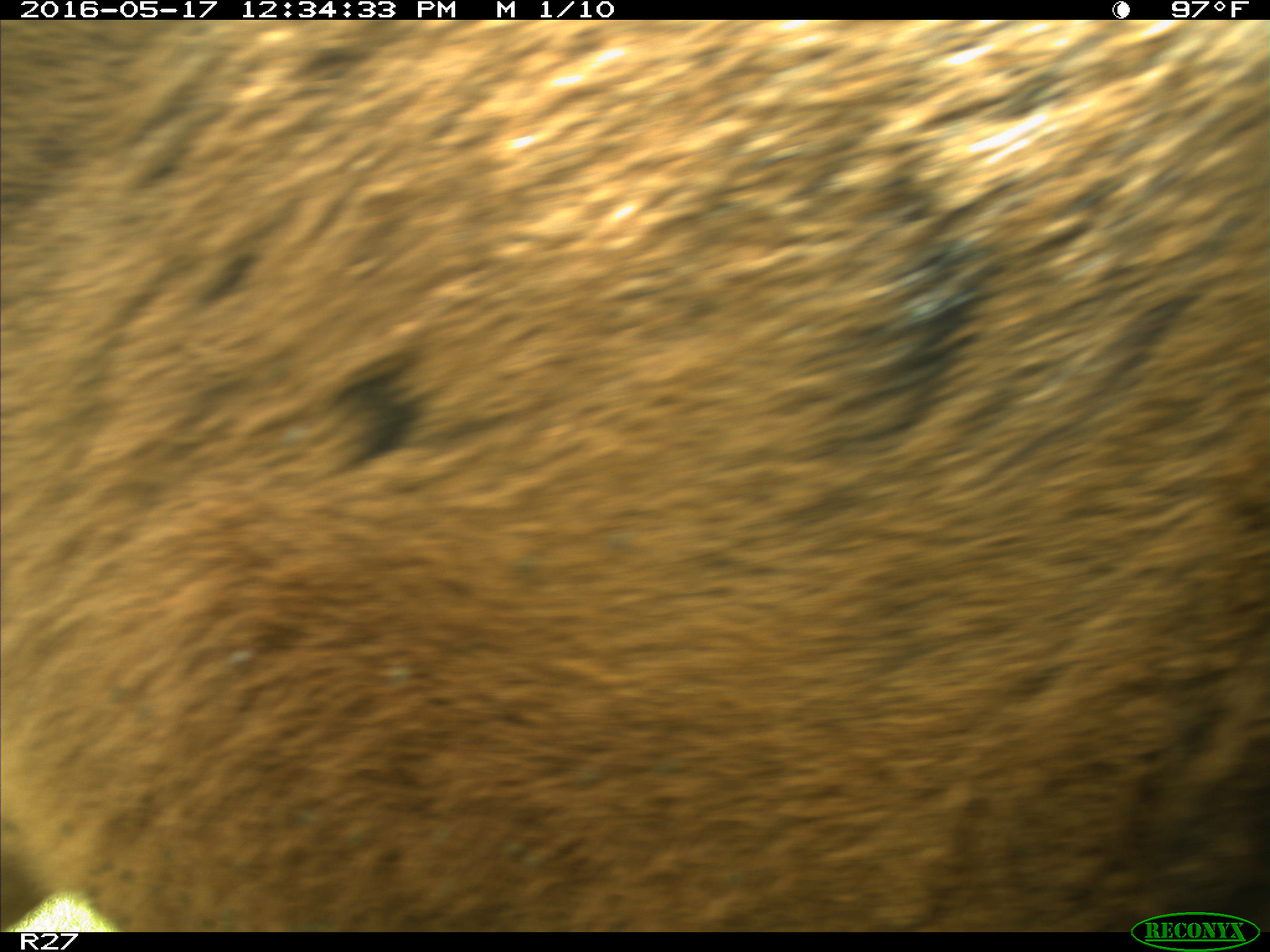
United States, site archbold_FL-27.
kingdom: Animalia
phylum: Chordata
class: Mammalia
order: Artiodactyla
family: Bovidae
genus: Bos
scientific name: Bos taurus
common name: domestic cow